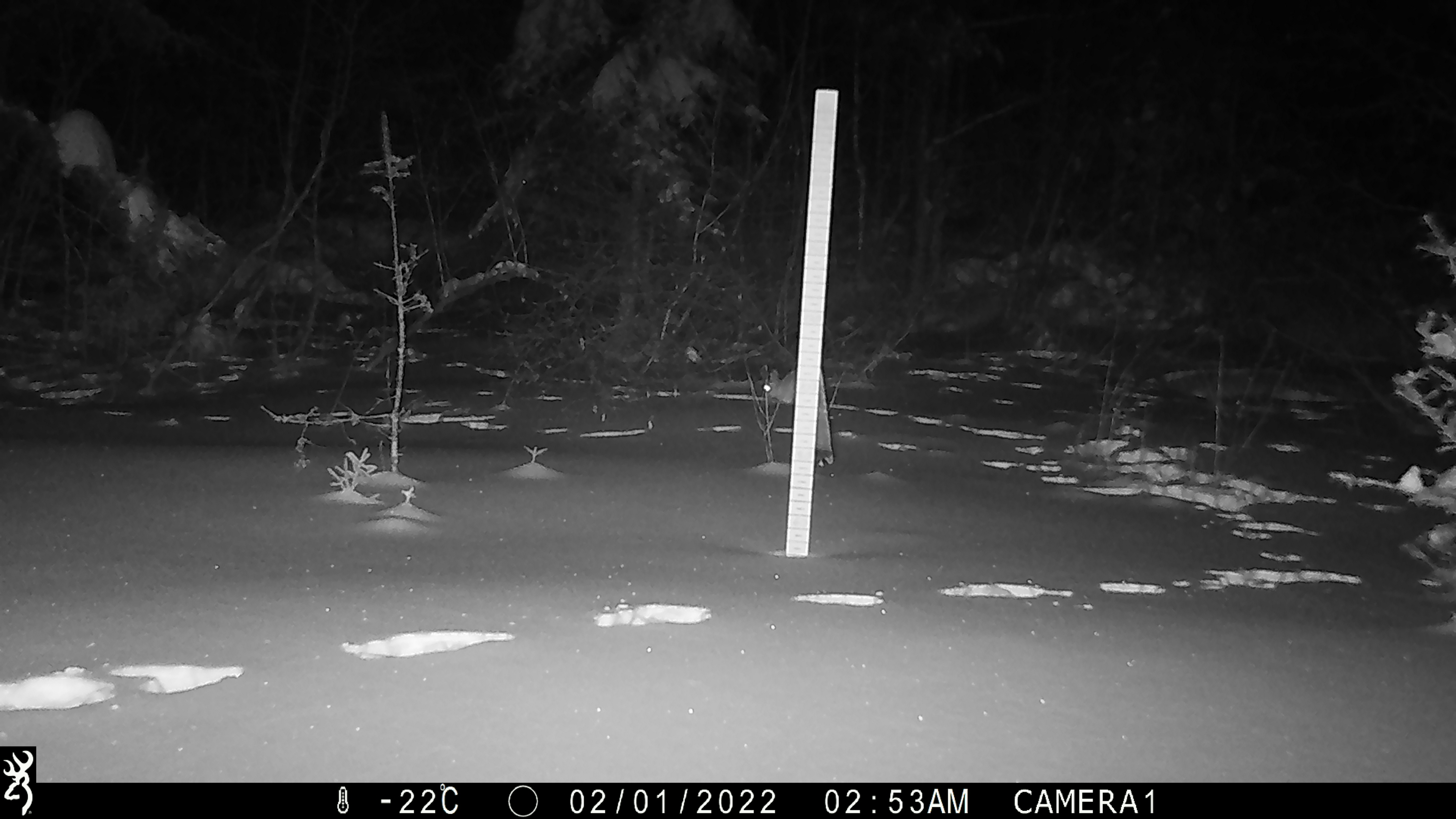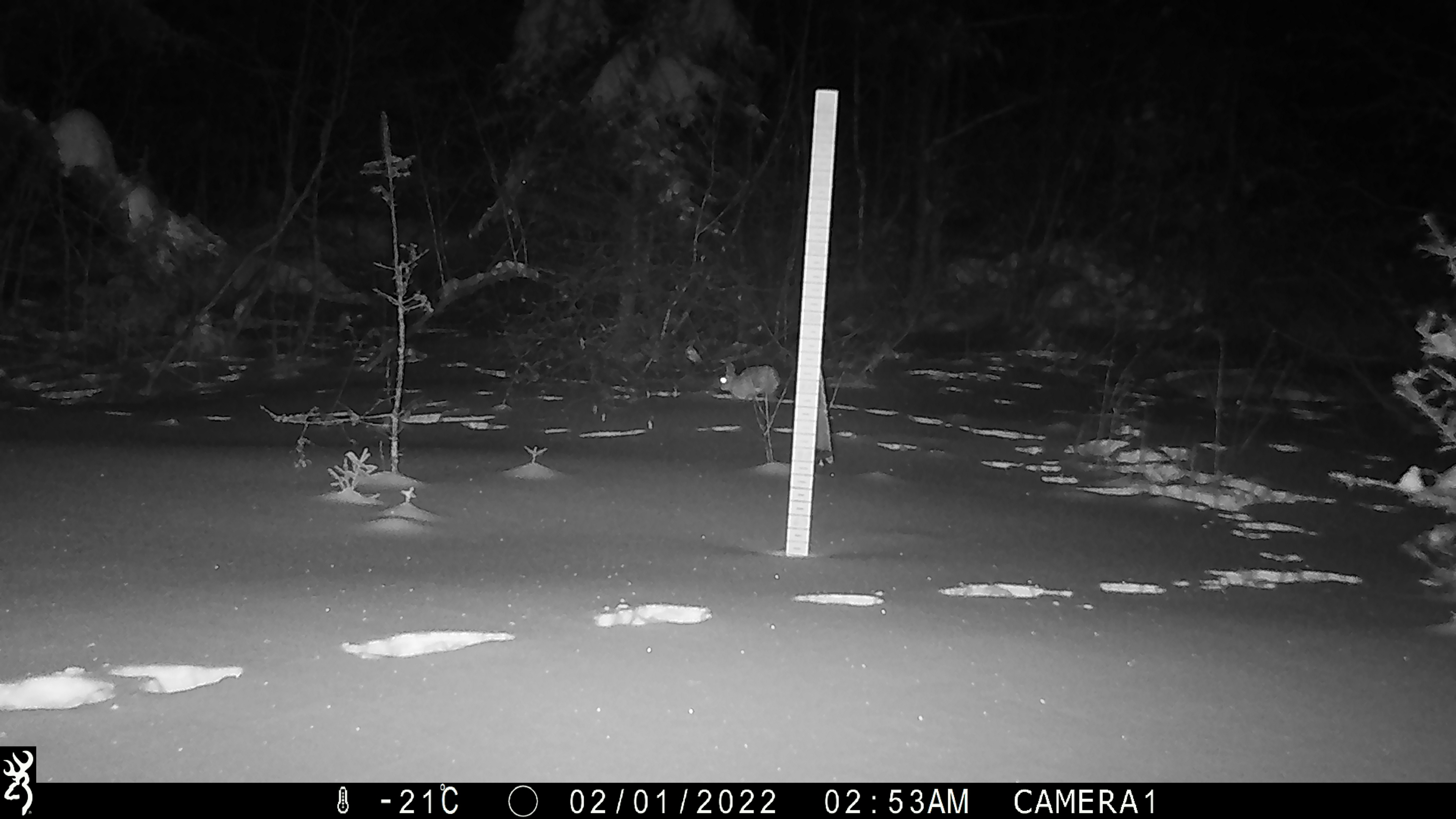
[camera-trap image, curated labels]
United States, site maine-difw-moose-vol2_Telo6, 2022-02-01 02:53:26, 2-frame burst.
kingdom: Animalia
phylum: Chordata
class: Mammalia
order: Lagomorpha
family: Leporidae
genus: Lepus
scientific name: Lepus americanus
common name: snowshoe hare